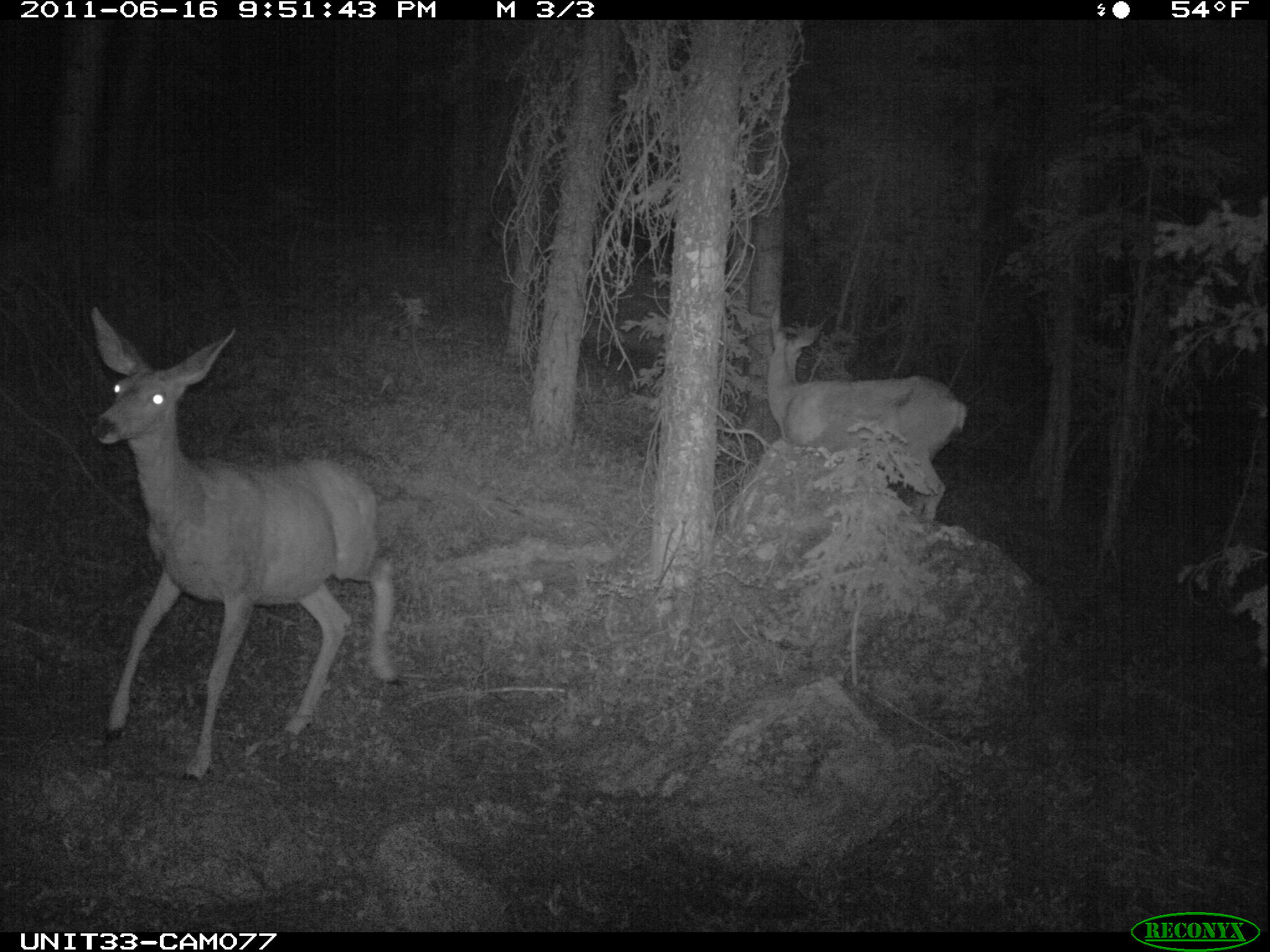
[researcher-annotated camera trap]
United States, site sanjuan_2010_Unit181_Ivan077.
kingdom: Animalia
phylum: Chordata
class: Mammalia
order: Artiodactyla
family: Cervidae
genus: Odocoileus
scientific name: Odocoileus hemionus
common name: mule deer